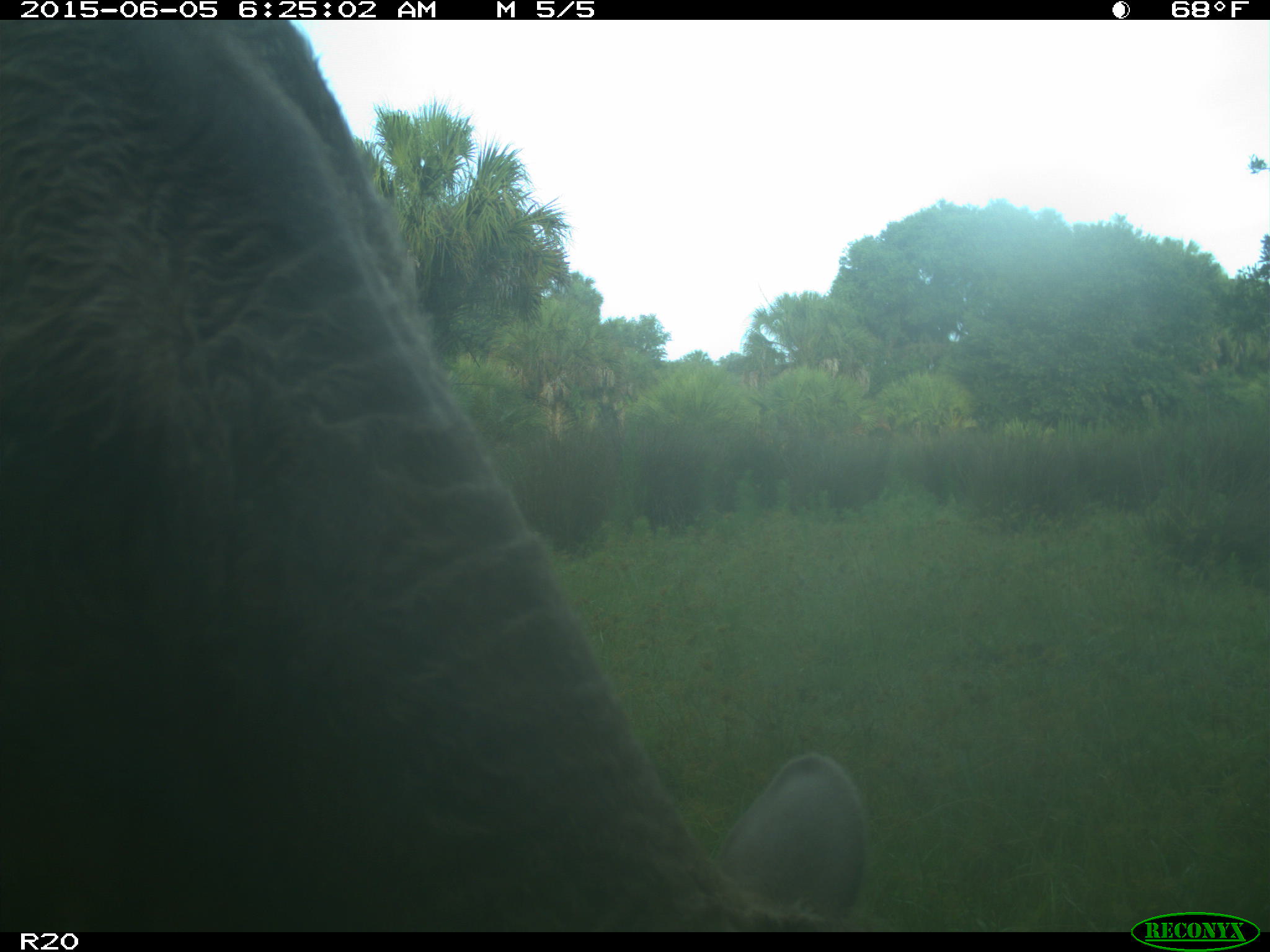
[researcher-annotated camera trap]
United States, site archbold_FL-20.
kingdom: Animalia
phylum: Chordata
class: Mammalia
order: Artiodactyla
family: Bovidae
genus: Bos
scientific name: Bos taurus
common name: domestic cow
Bos taurus (domestic cow).